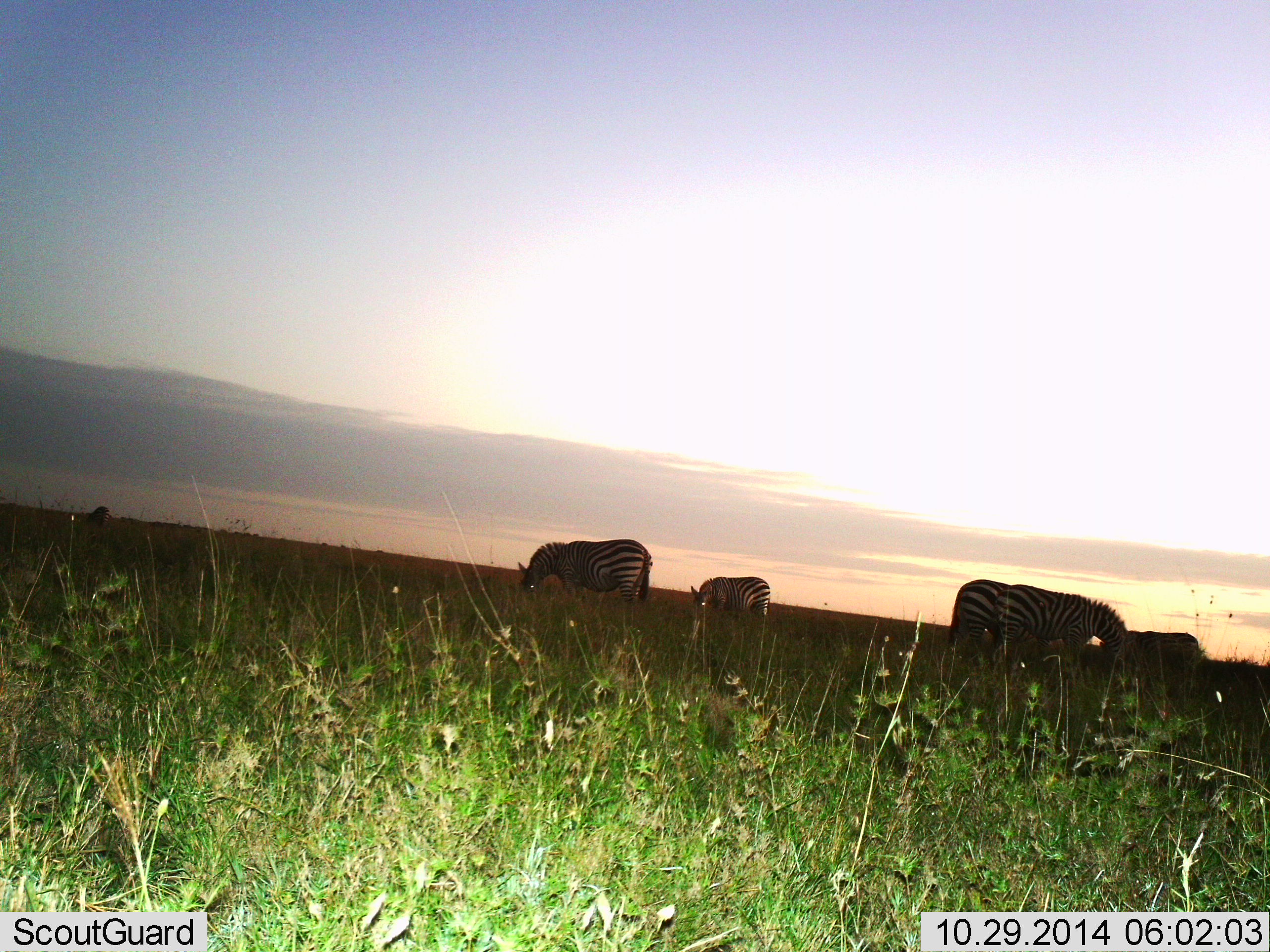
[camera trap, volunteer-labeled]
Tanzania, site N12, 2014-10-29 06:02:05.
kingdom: Animalia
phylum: Chordata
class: Mammalia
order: Perissodactyla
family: Equidae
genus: Equus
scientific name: Equus quagga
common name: plains zebra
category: zebra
Zebra (plains zebra) (Equus quagga), count 5. Behavior (volunteer vote fractions): standing 40%, resting 0%, moving 0%, interacting 0%. Young present (vote fraction): 0%. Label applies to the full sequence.